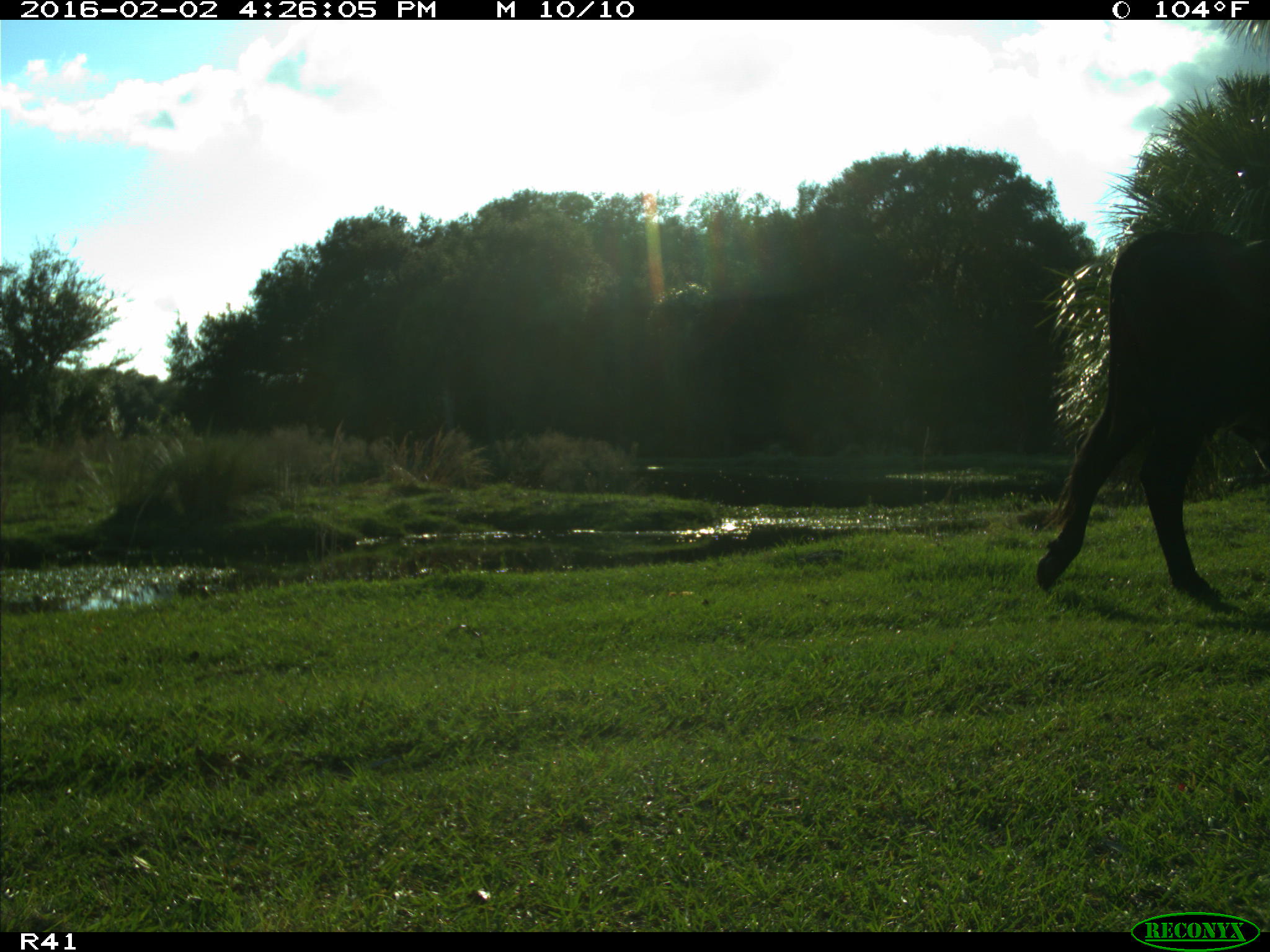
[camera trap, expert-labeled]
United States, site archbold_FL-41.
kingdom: Animalia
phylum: Chordata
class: Mammalia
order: Artiodactyla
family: Bovidae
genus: Bos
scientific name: Bos taurus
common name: domestic cow